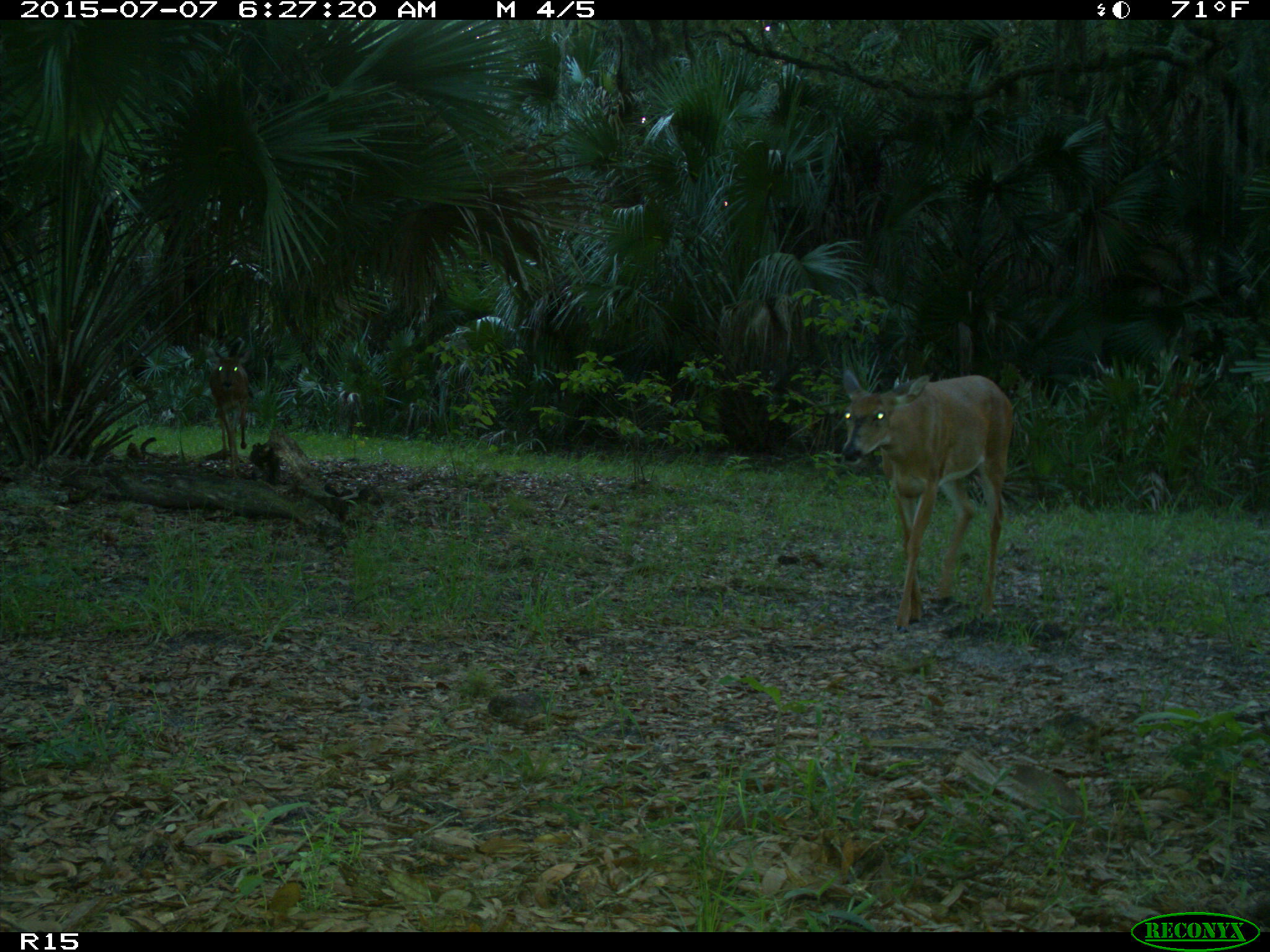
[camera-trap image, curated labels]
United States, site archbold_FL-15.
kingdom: Animalia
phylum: Chordata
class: Mammalia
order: Artiodactyla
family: Cervidae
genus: Odocoileus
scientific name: Odocoileus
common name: deer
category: unidentified deer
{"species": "unidentified deer (deer) (Odocoileus)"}